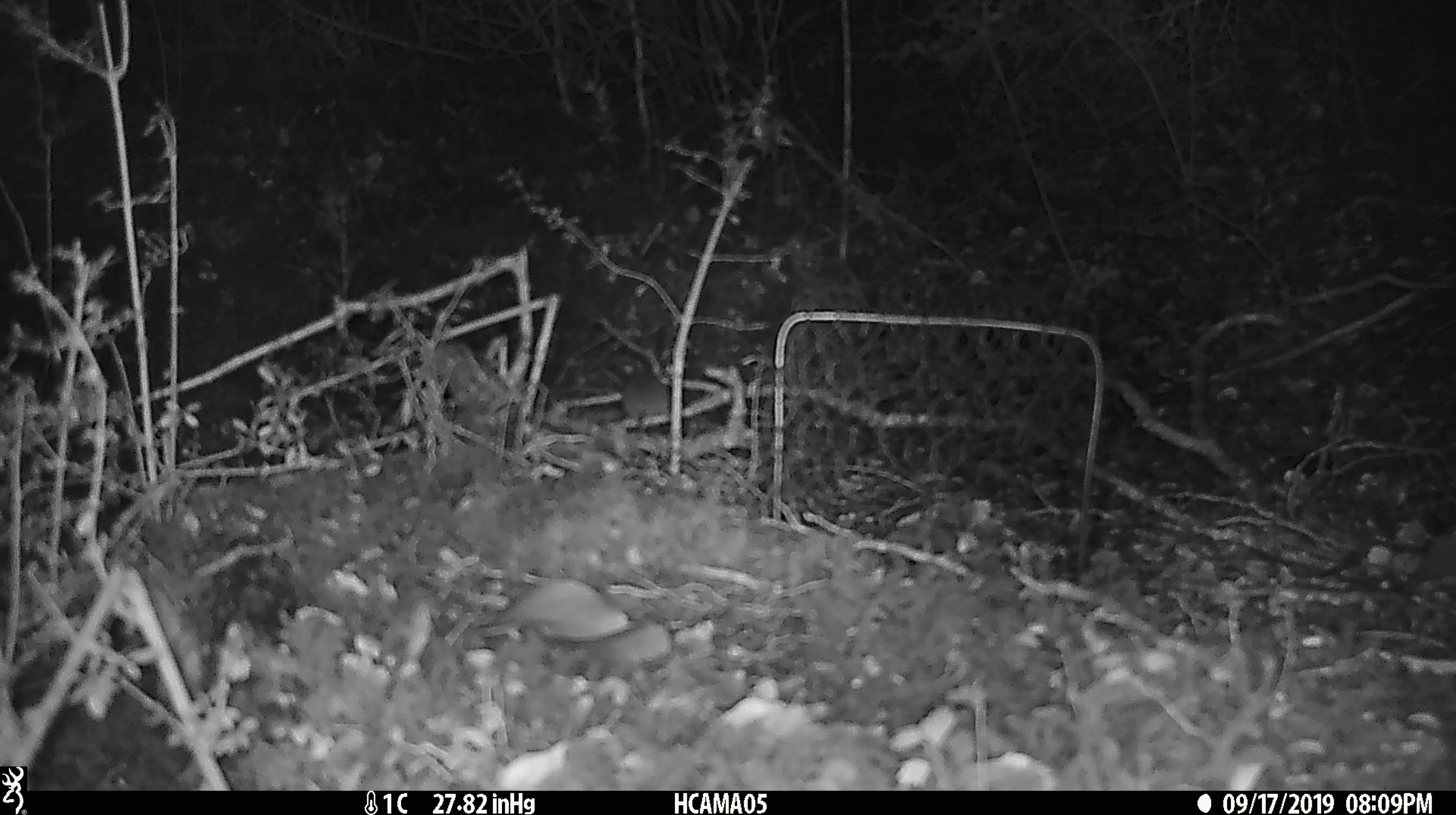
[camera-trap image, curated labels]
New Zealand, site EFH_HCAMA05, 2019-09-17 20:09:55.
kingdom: Animalia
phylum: Chordata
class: Mammalia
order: Rodentia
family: Muridae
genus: Mus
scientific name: Mus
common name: mouse